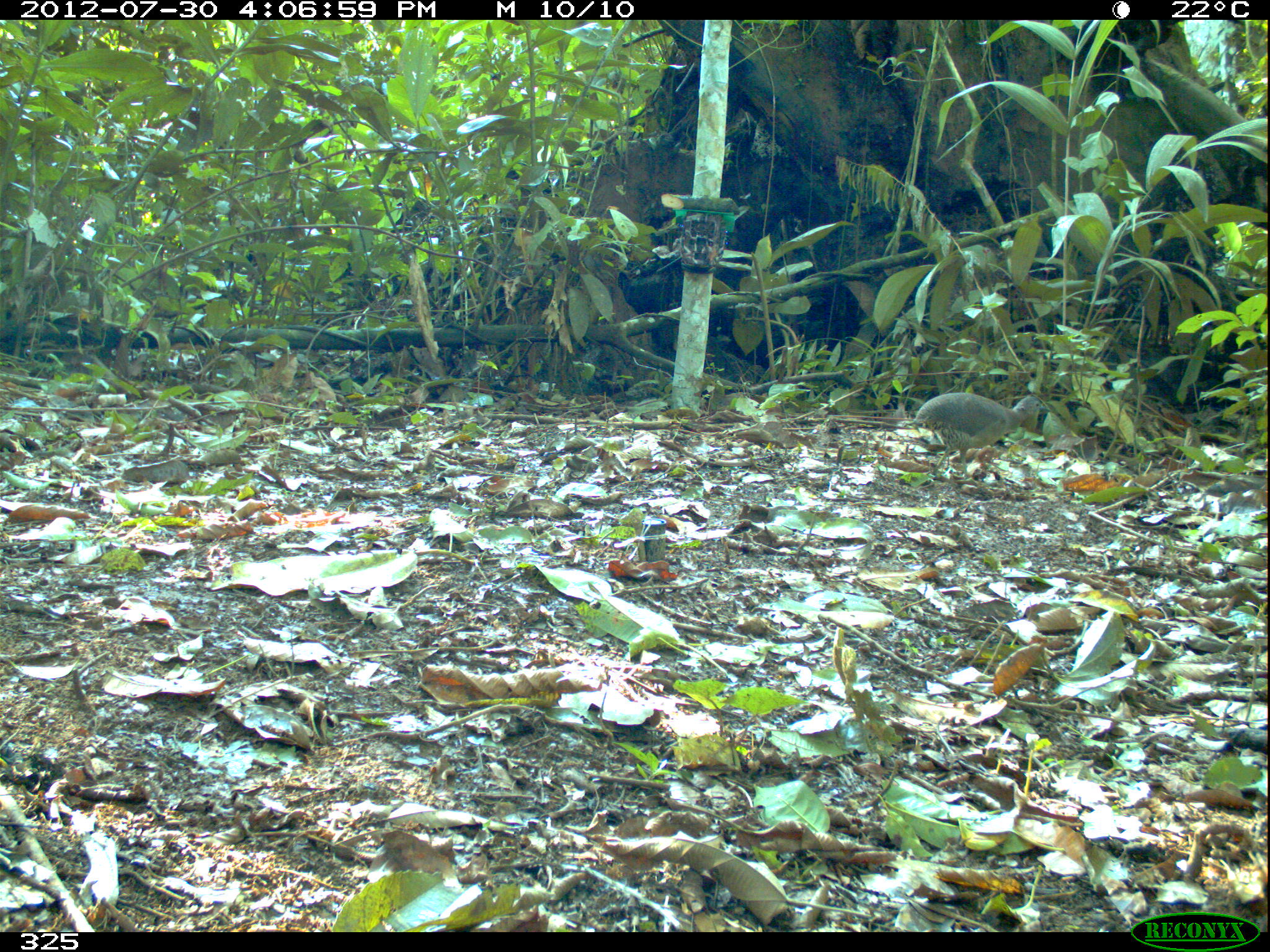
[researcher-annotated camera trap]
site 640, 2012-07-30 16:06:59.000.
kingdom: Animalia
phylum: Chordata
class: Aves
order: Galliformes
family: Phasianidae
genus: Alectoris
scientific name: Alectoris rufa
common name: red-legged partridge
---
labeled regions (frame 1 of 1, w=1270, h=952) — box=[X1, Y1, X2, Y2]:
alectoris rufa: box=[911, 391, 1051, 479]